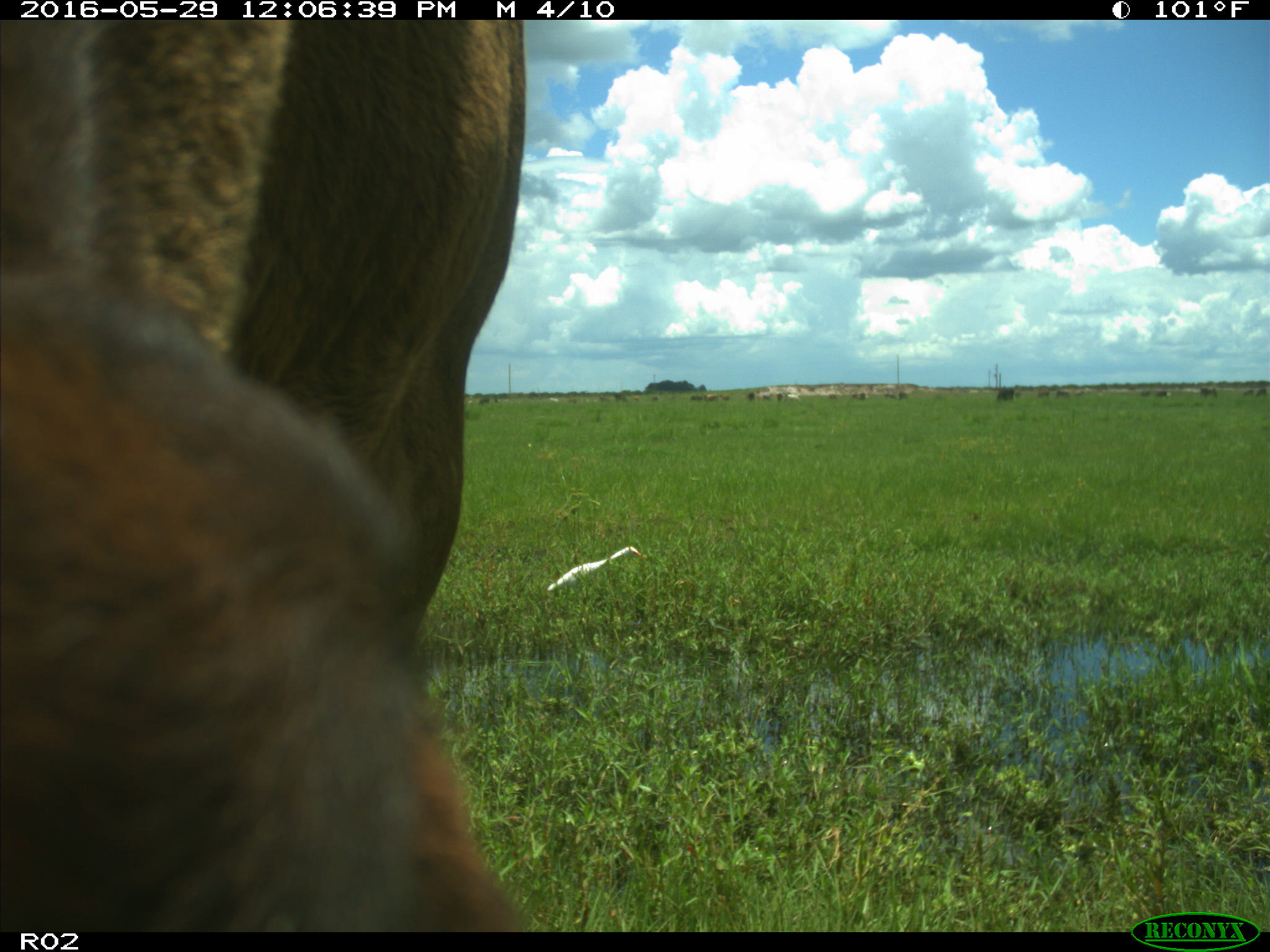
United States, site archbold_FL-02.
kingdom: Animalia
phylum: Chordata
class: Mammalia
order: Artiodactyla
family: Bovidae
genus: Bos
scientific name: Bos taurus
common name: domestic cow